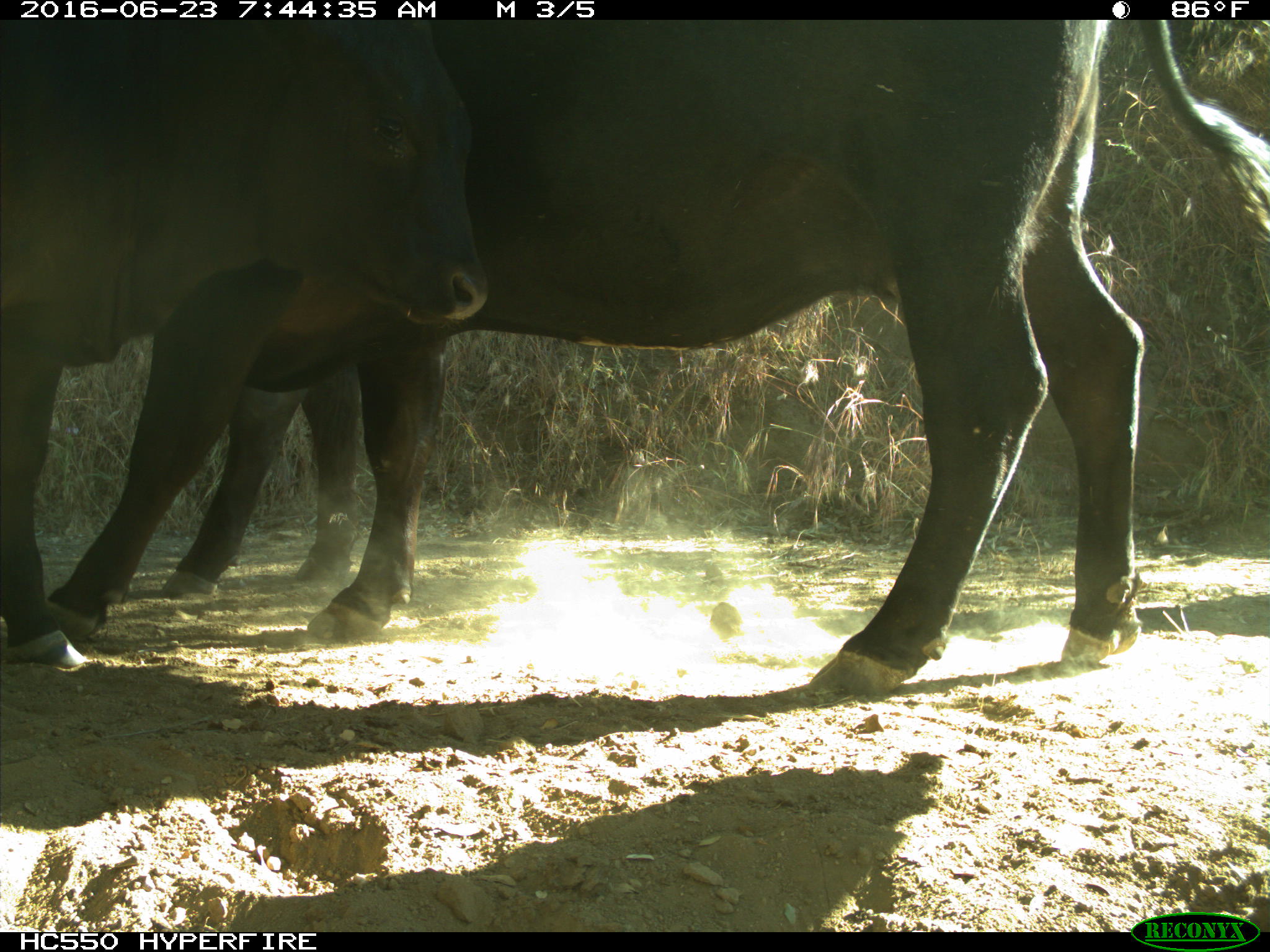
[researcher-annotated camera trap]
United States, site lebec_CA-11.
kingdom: Animalia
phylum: Chordata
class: Mammalia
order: Artiodactyla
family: Bovidae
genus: Bos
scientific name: Bos taurus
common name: domestic cow